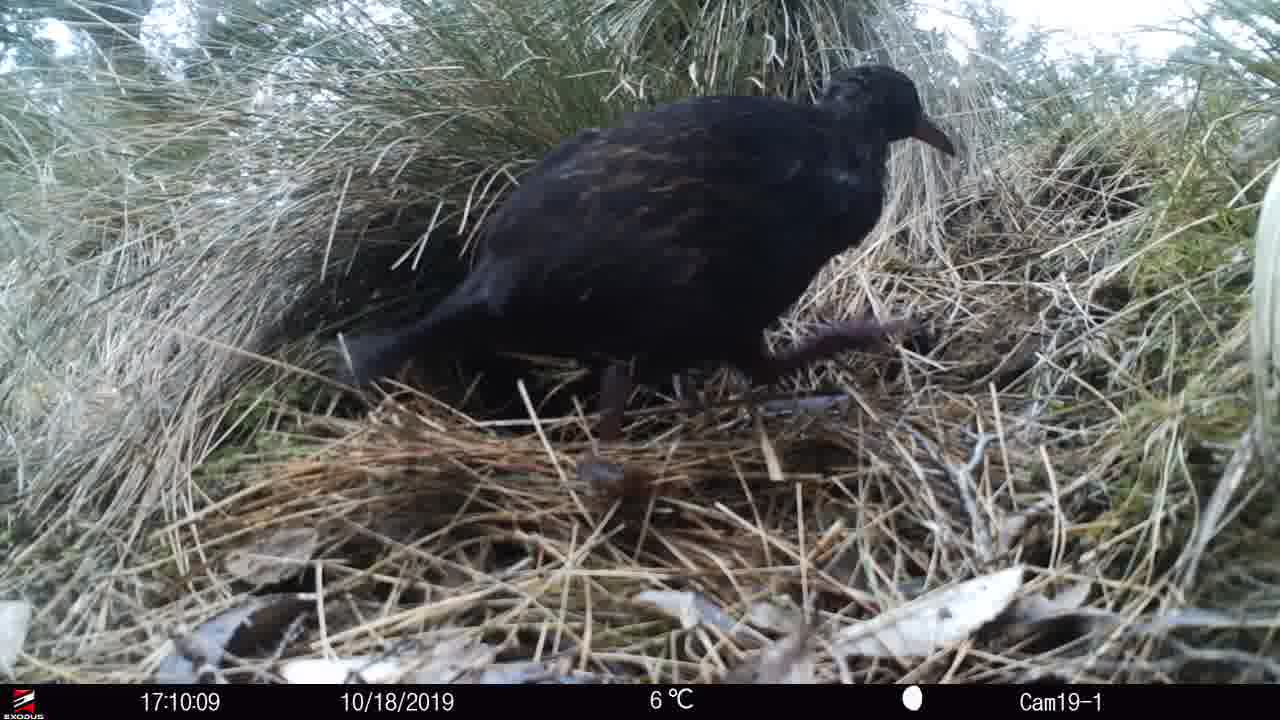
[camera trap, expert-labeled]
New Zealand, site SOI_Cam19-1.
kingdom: Animalia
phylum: Chordata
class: Aves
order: Gruiformes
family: Rallidae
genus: Gallirallus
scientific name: Gallirallus australis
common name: weka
Weka (Gallirallus australis).